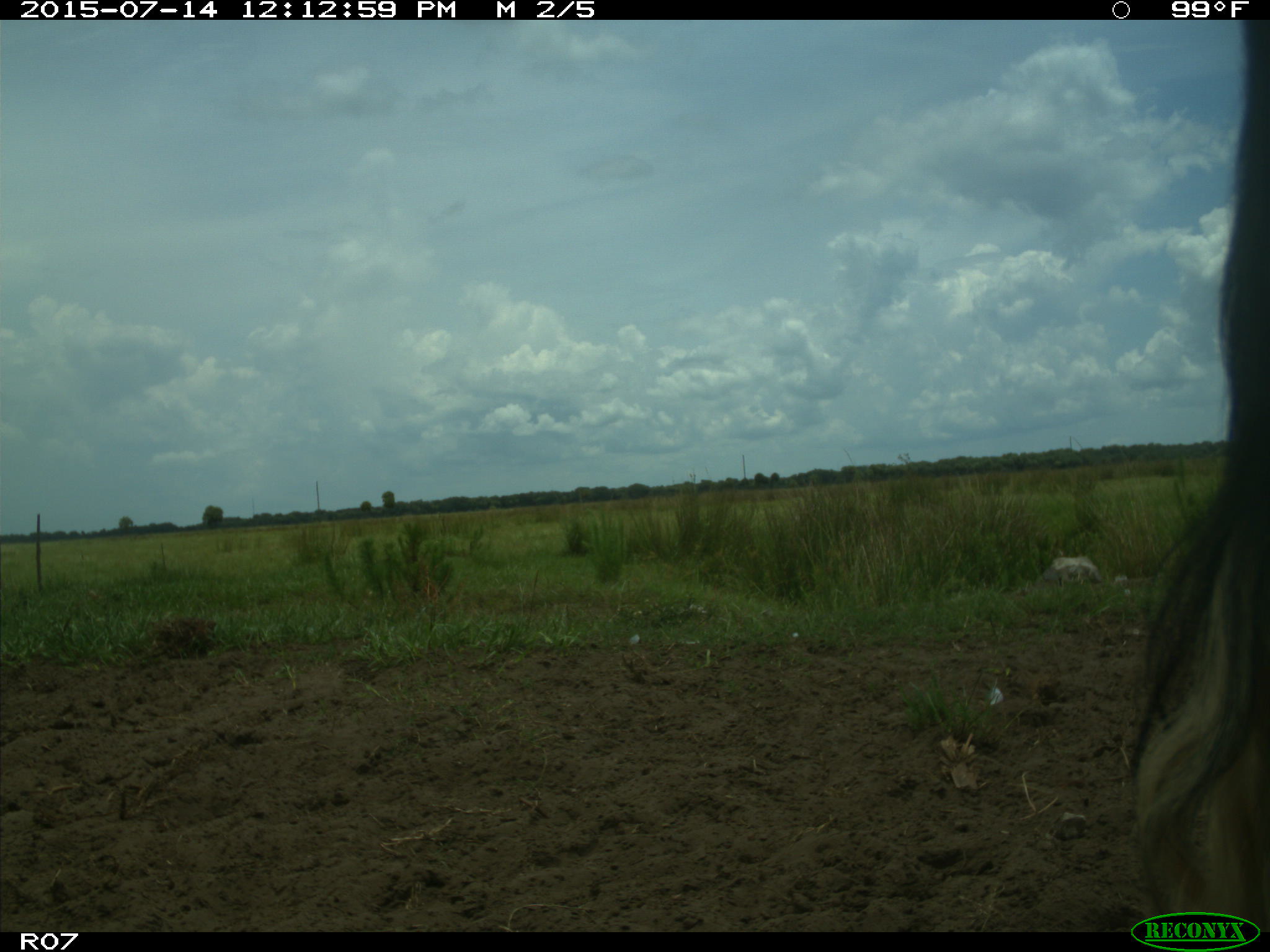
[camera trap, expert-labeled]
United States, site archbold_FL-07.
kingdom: Animalia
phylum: Chordata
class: Mammalia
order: Artiodactyla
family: Bovidae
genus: Bos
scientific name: Bos taurus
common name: domestic cow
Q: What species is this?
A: Bos taurus (domestic cow).